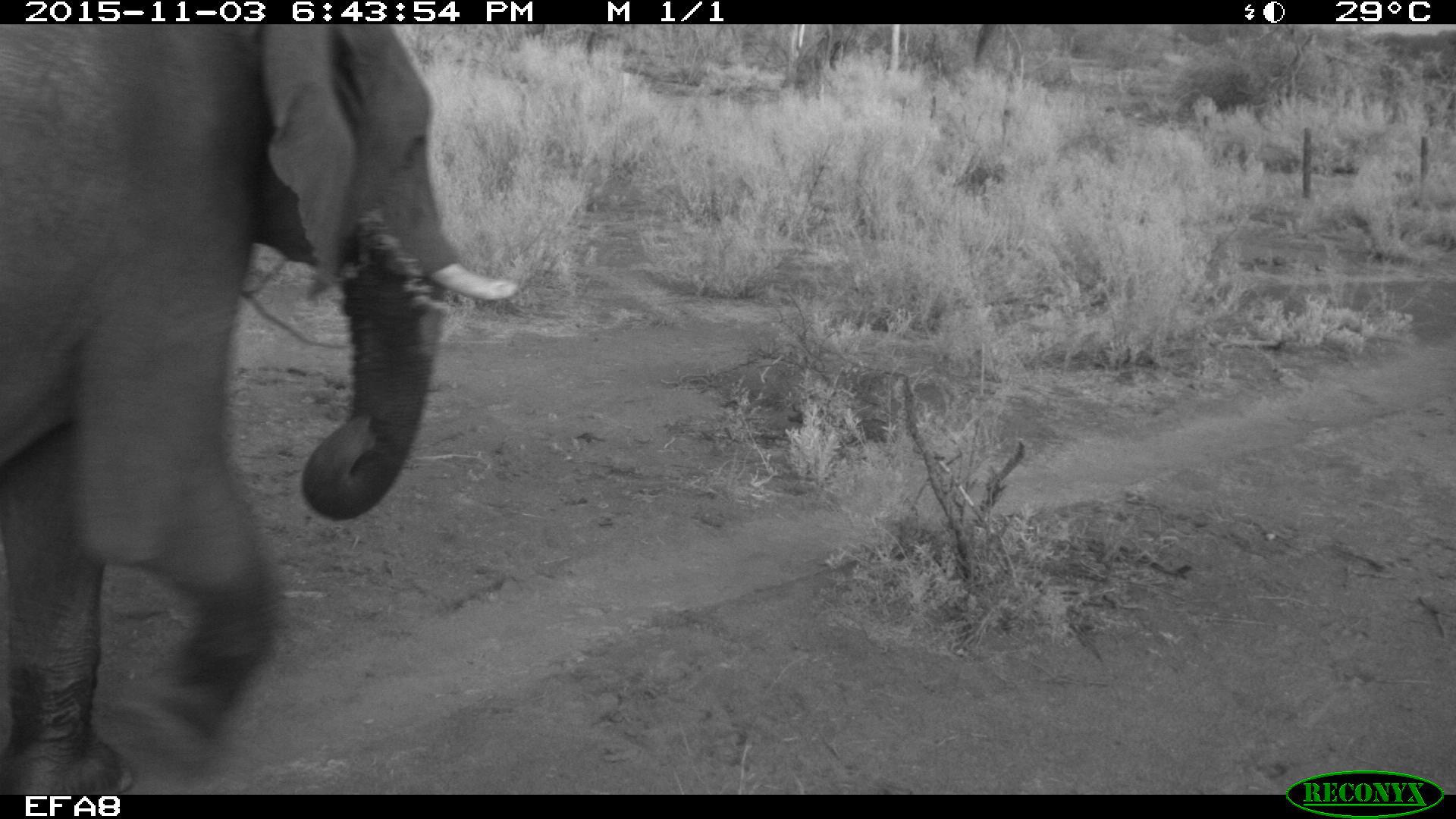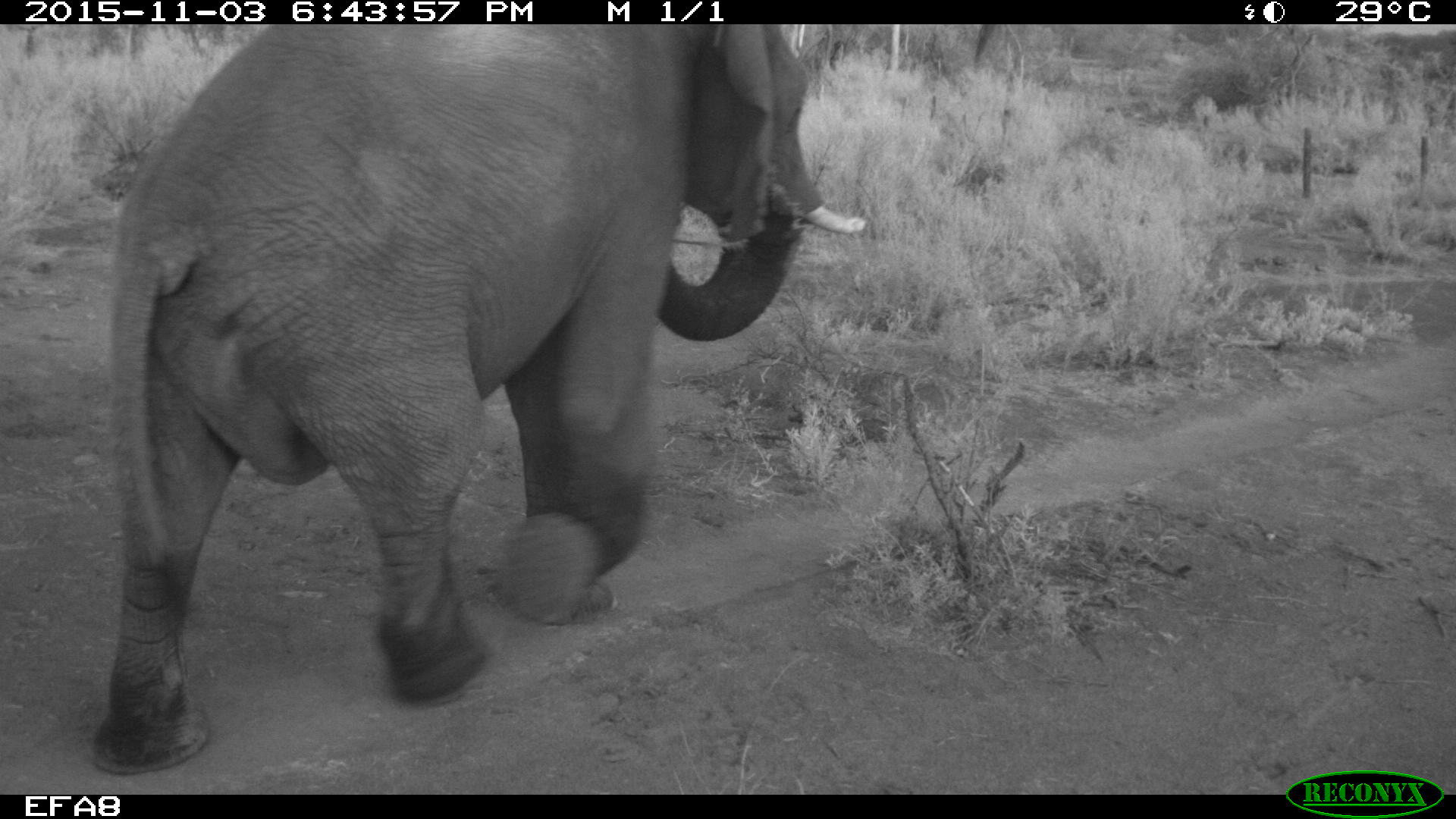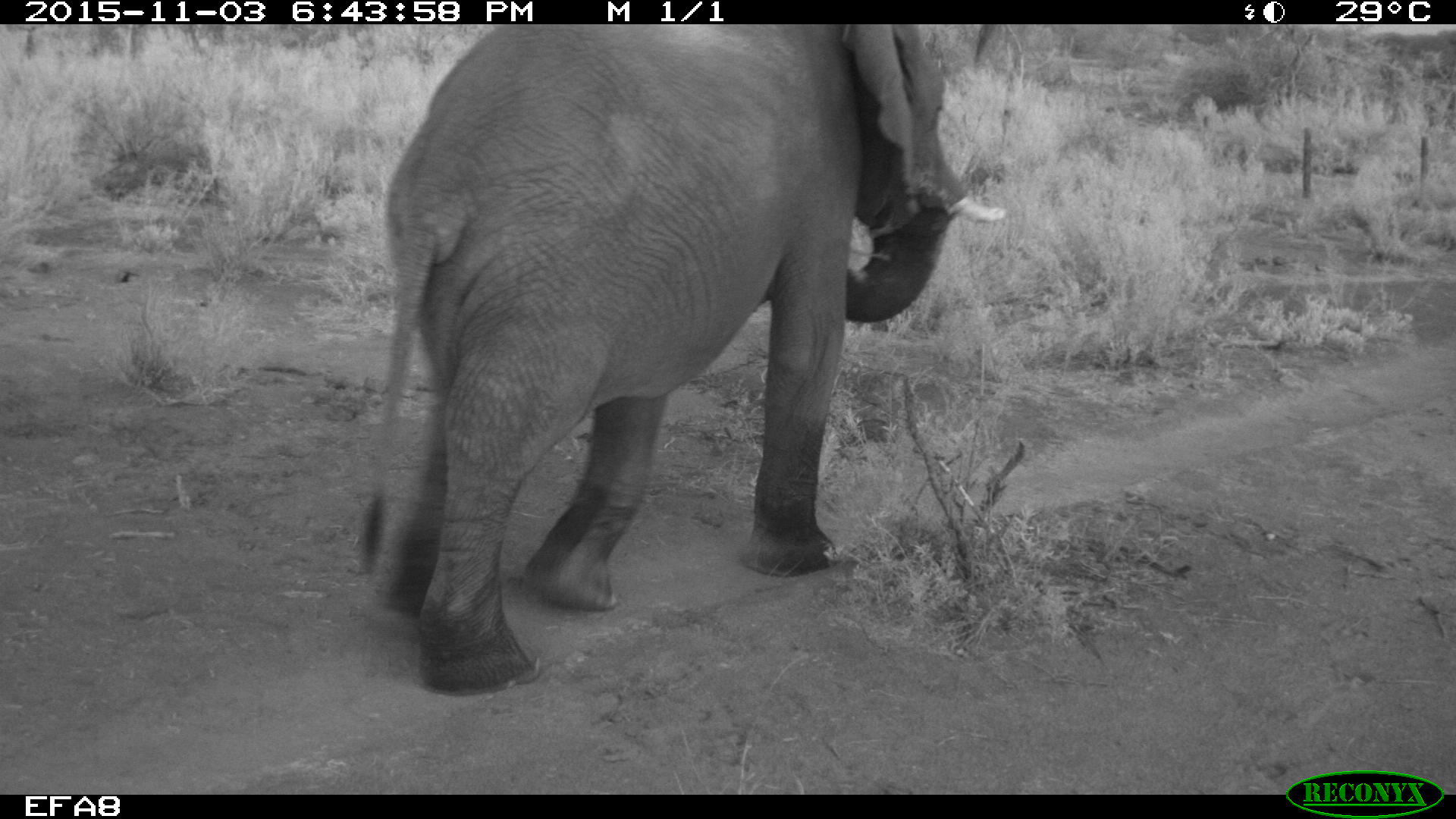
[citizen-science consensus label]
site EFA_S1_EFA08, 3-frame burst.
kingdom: Animalia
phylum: Chordata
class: Mammalia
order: Proboscidea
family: Elephantidae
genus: Loxodonta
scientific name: Loxodonta africana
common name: african bush elephant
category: elephant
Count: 1.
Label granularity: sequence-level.